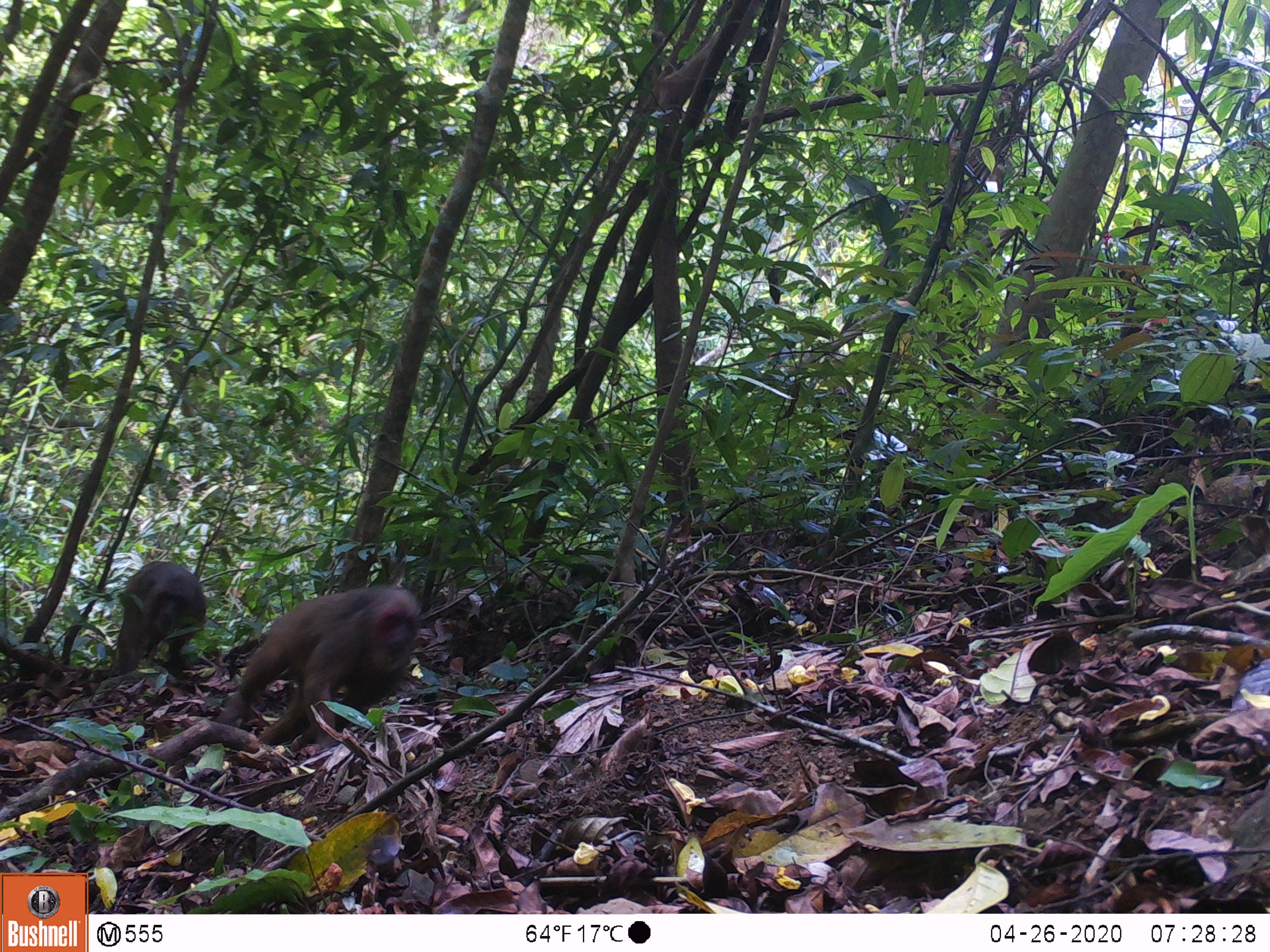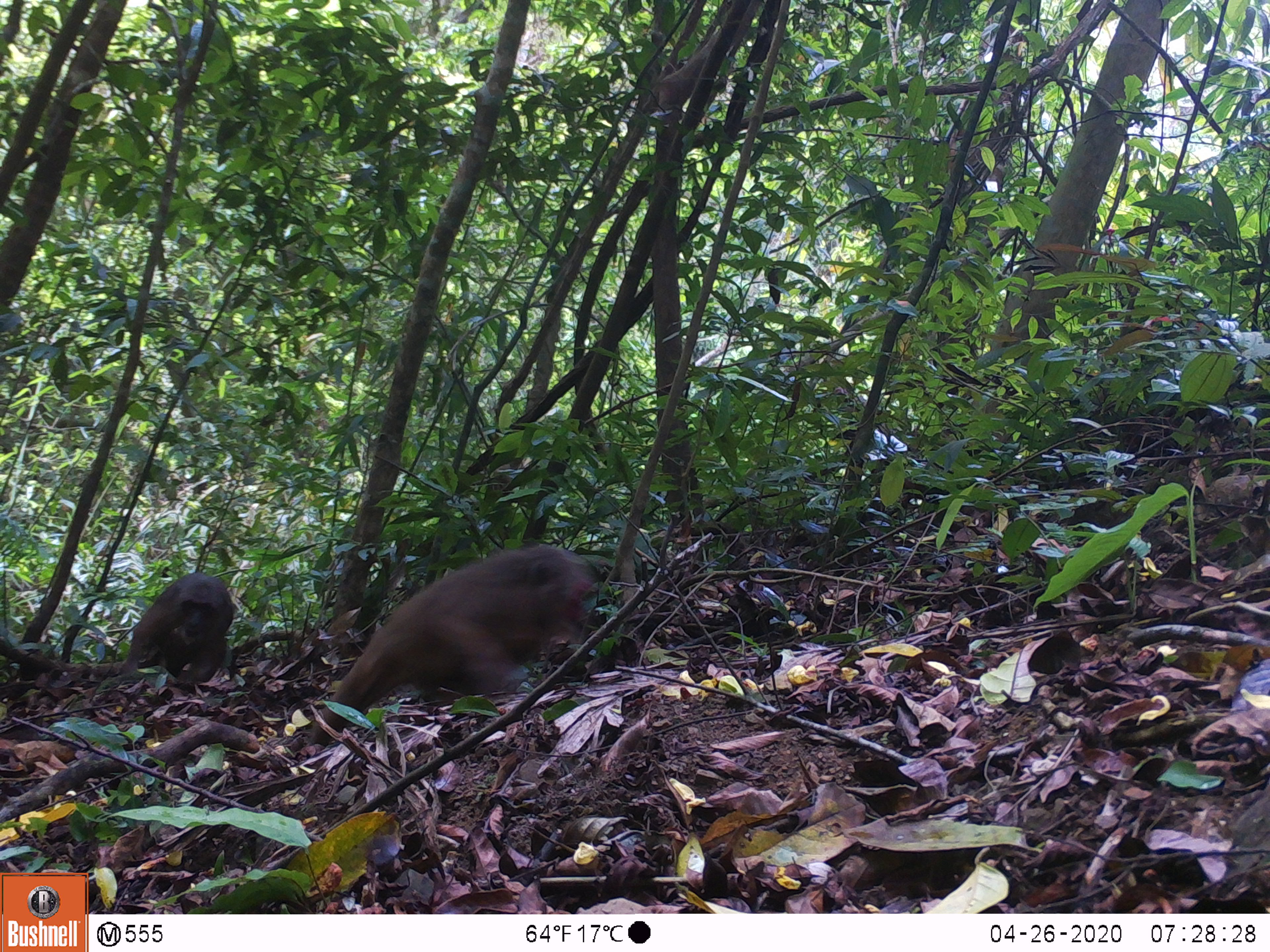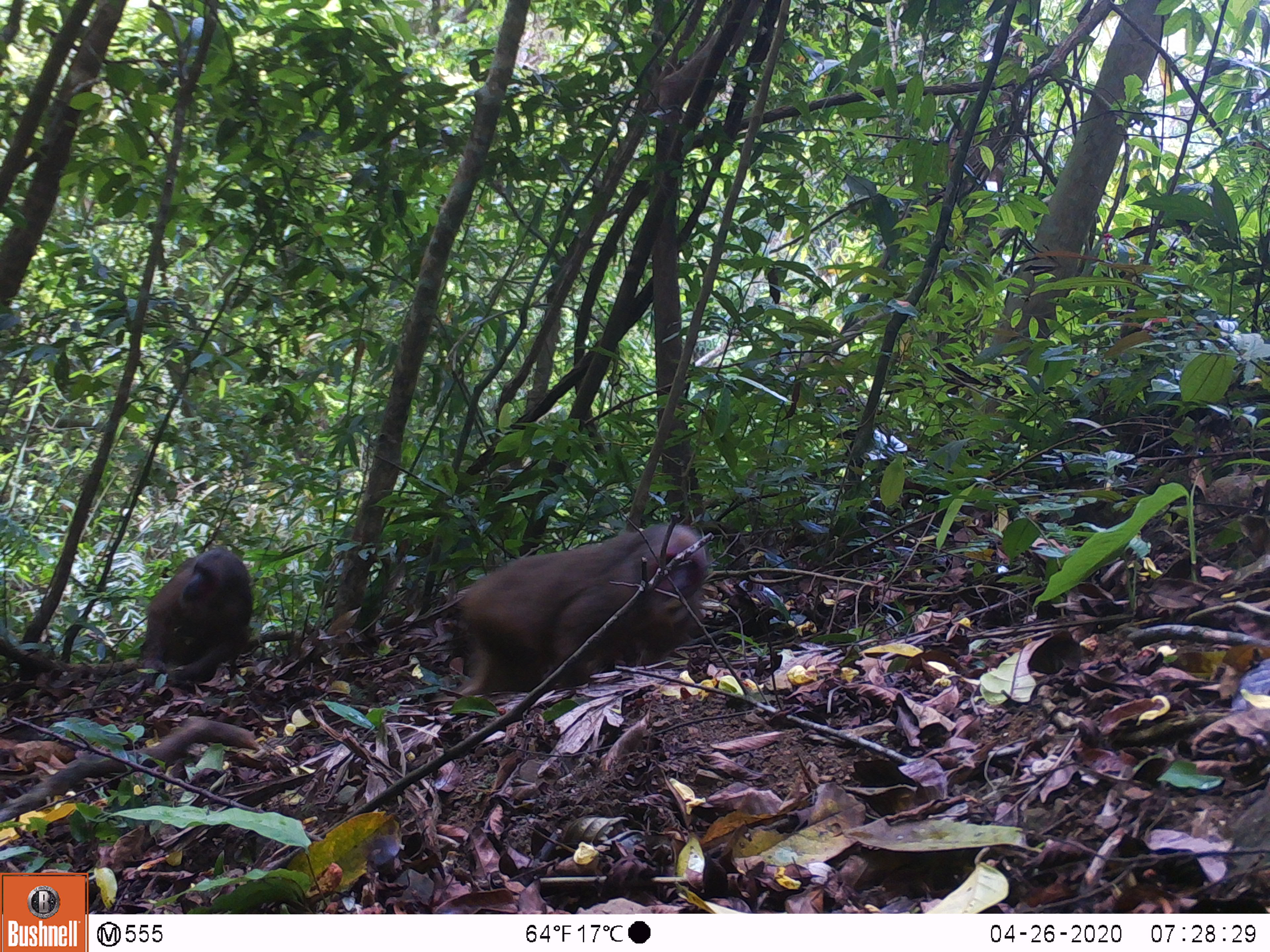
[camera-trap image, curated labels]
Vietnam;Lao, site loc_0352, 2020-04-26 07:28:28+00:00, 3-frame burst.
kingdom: Animalia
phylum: Chordata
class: Mammalia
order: Primates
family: Cercopithecidae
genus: Macaca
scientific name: Macaca arctoides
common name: stump-tailed macaque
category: stump tailed macaque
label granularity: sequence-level